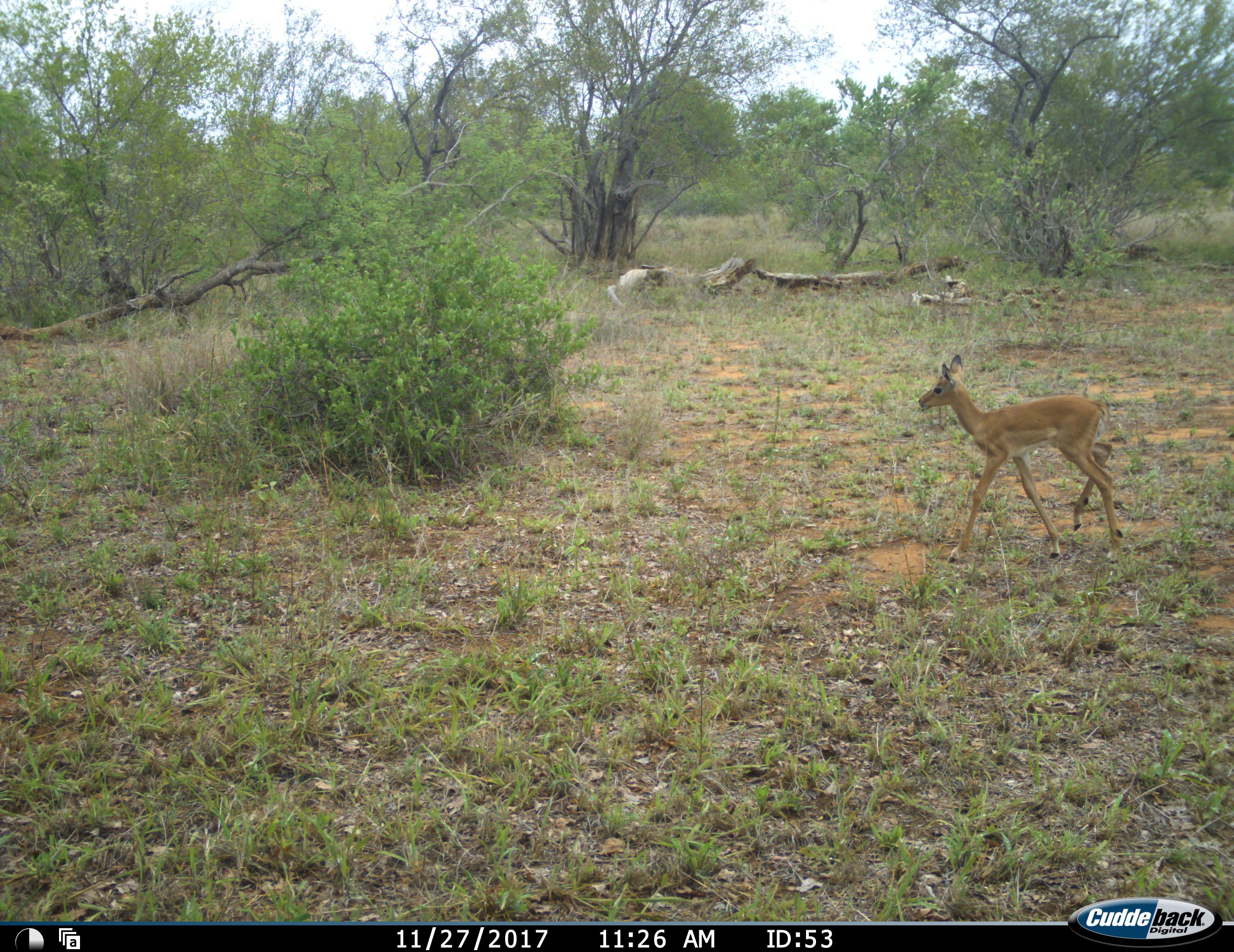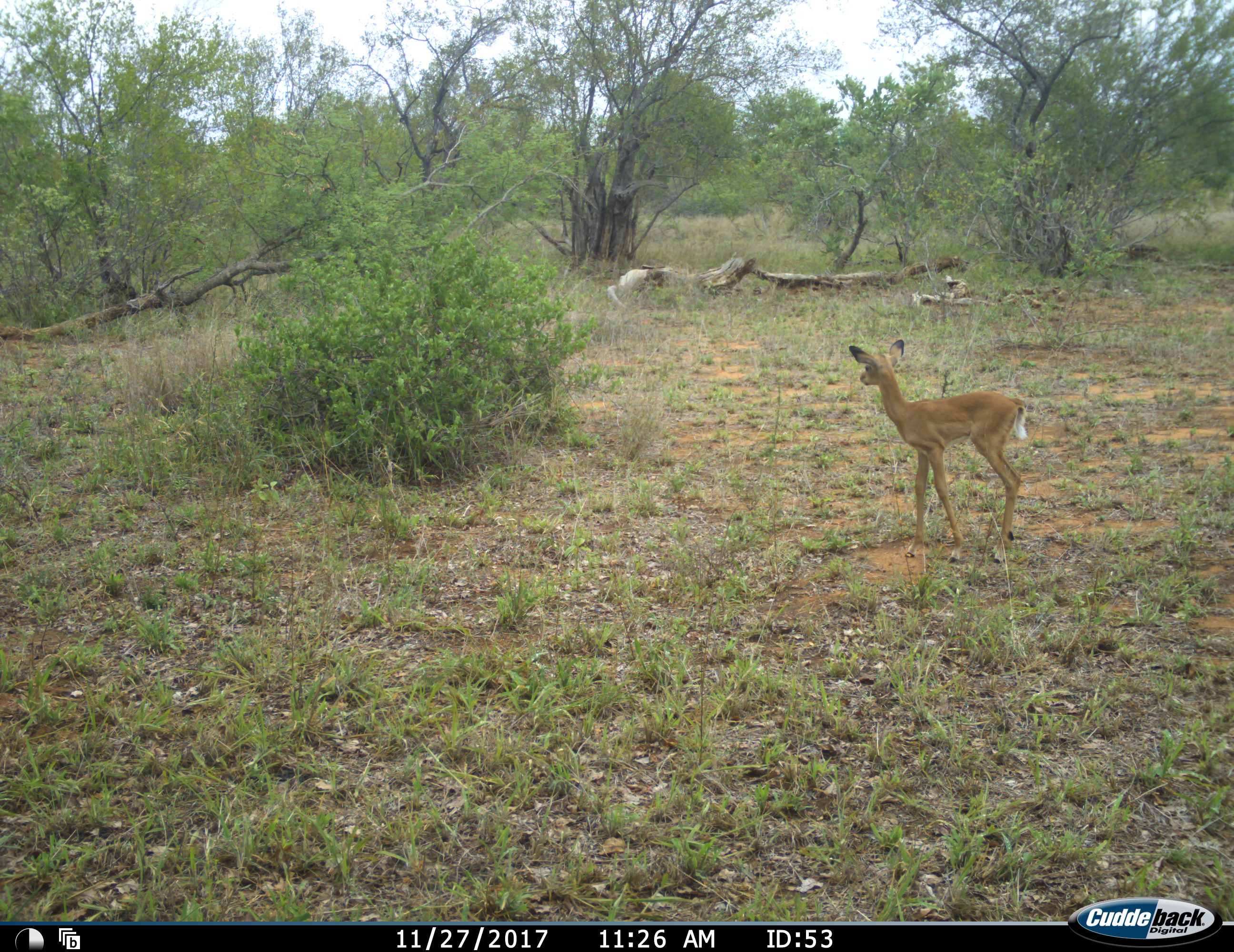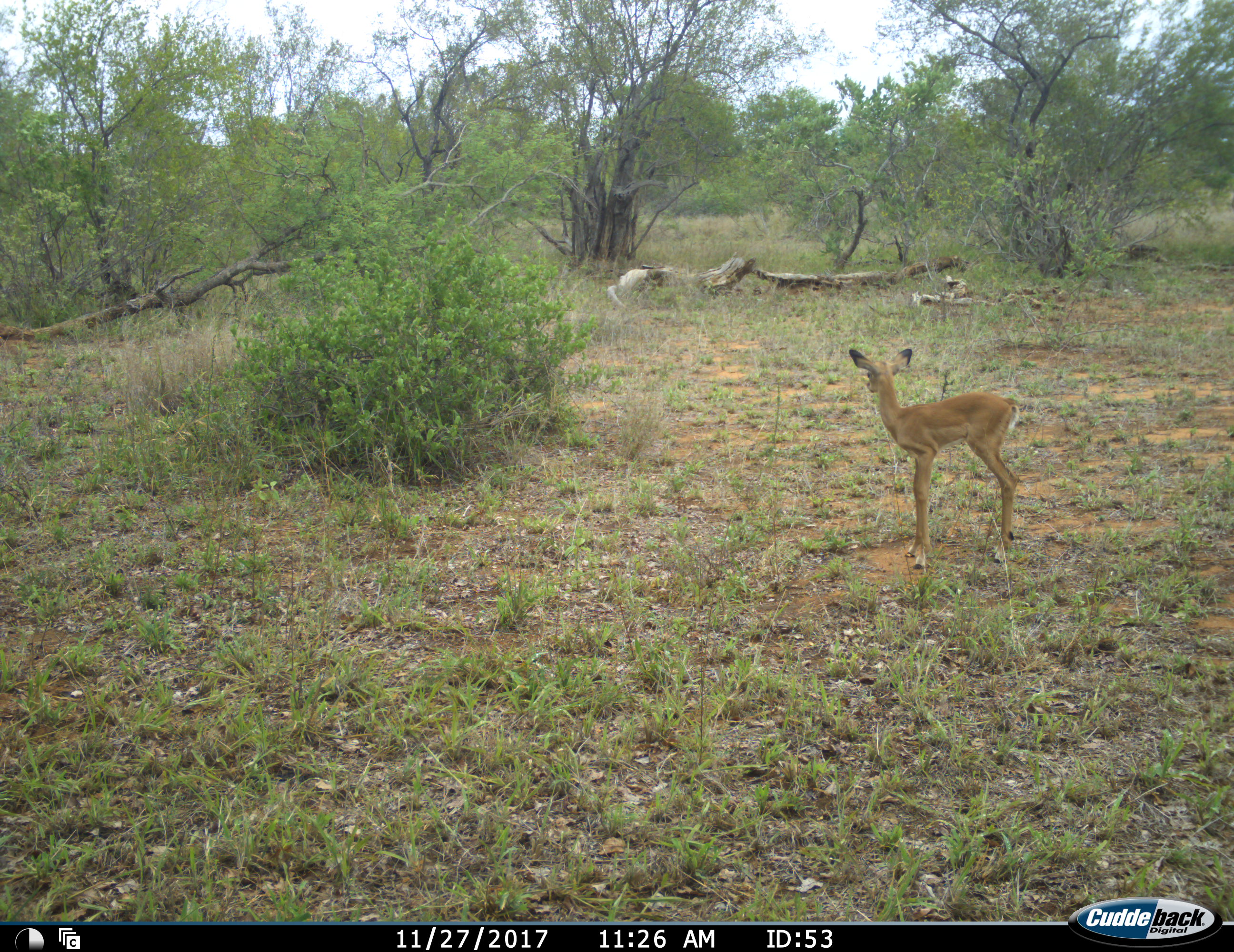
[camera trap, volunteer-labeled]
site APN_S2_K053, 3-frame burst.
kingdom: Animalia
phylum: Chordata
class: Mammalia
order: Artiodactyla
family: Bovidae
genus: Aepyceros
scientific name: Aepyceros melampus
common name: impala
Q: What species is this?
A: Impala (Aepyceros melampus).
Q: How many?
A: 1.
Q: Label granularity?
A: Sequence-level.